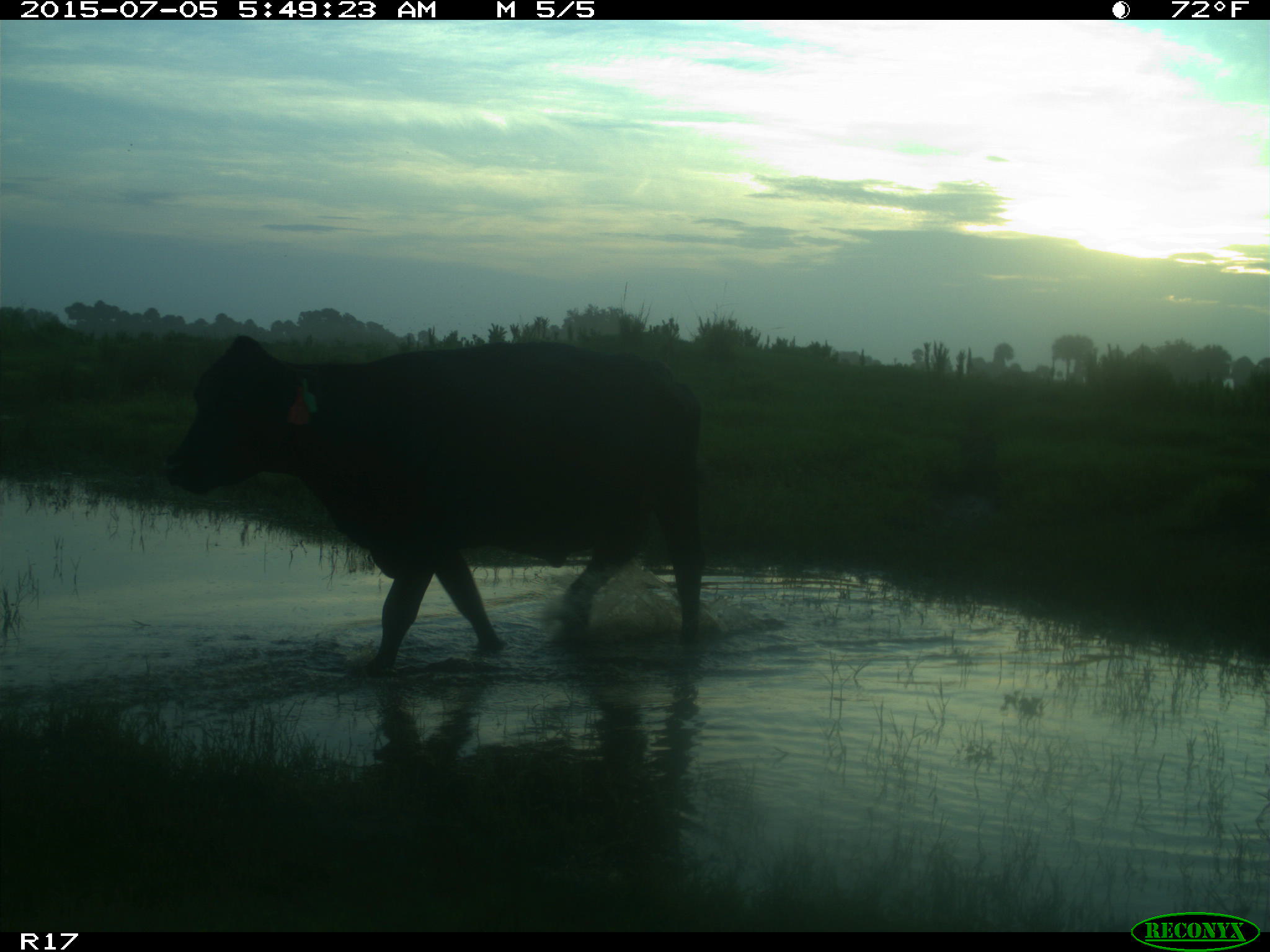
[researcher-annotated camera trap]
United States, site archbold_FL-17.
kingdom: Animalia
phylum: Chordata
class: Mammalia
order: Artiodactyla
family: Bovidae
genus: Bos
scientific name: Bos taurus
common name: domestic cow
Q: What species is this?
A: Bos taurus (domestic cow).